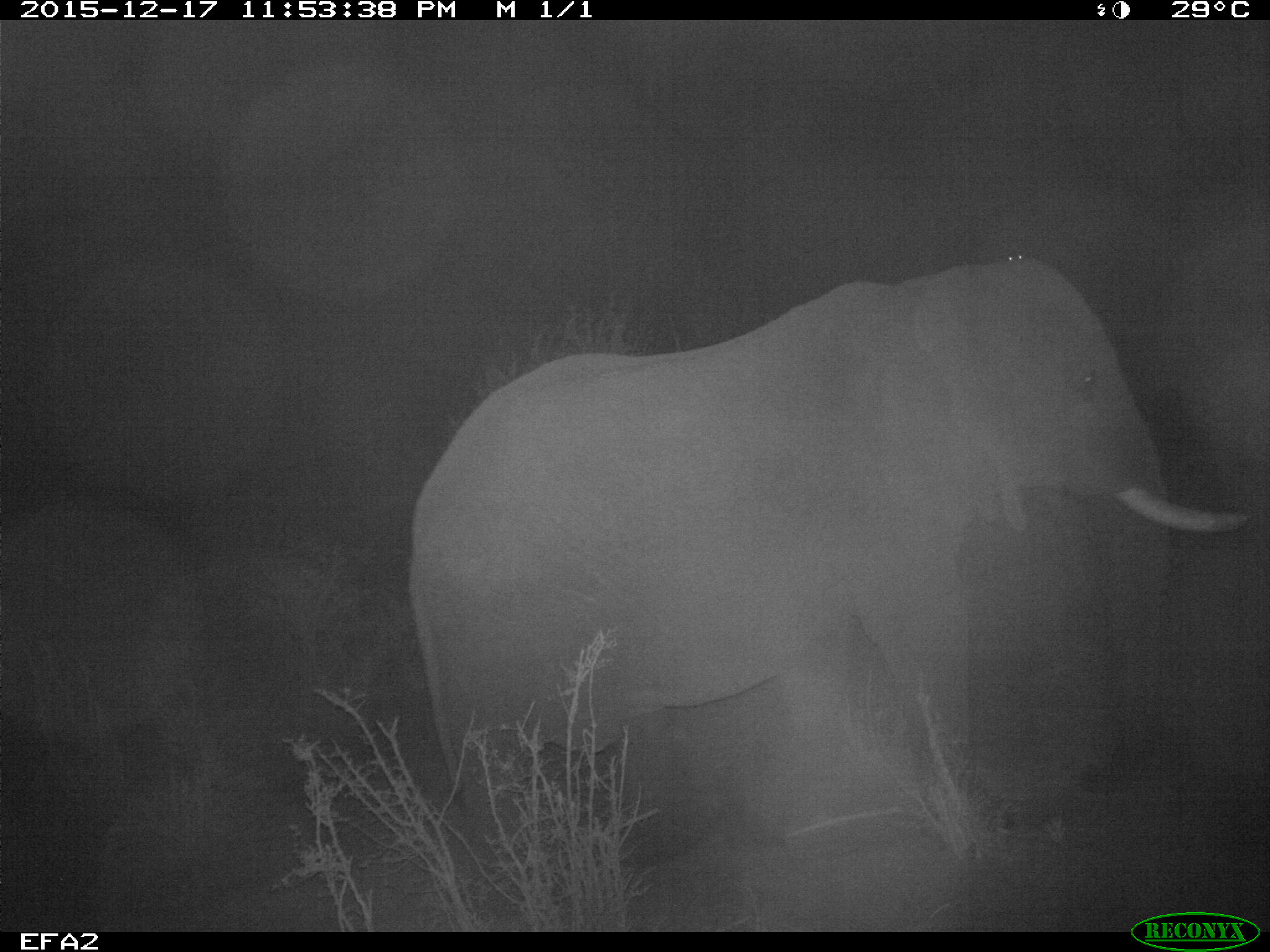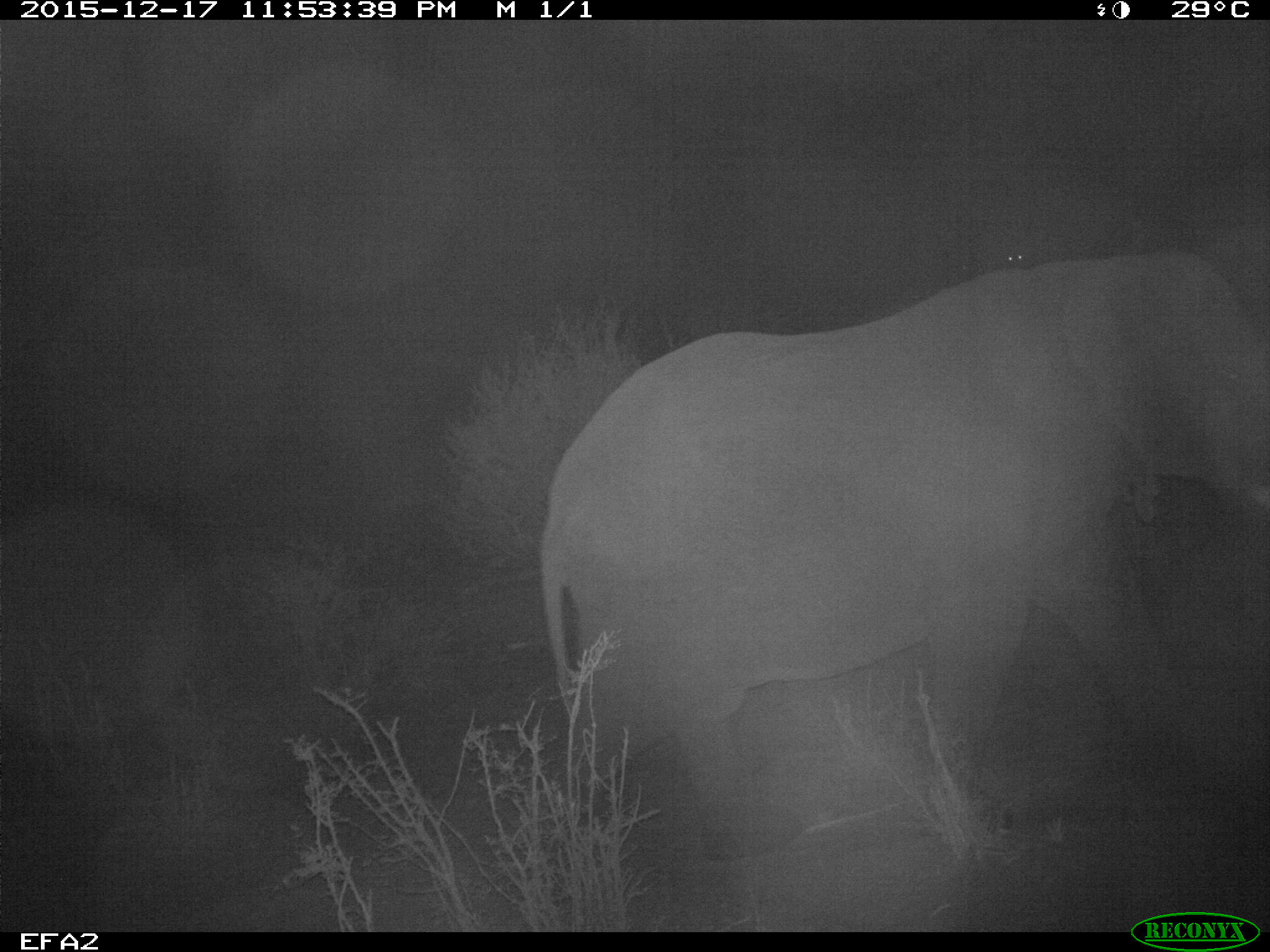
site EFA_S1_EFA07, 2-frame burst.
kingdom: Animalia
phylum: Chordata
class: Mammalia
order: Proboscidea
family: Elephantidae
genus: Loxodonta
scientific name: Loxodonta africana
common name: african bush elephant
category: elephant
Elephant (african bush elephant) (Loxodonta africana), count 1. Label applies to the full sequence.